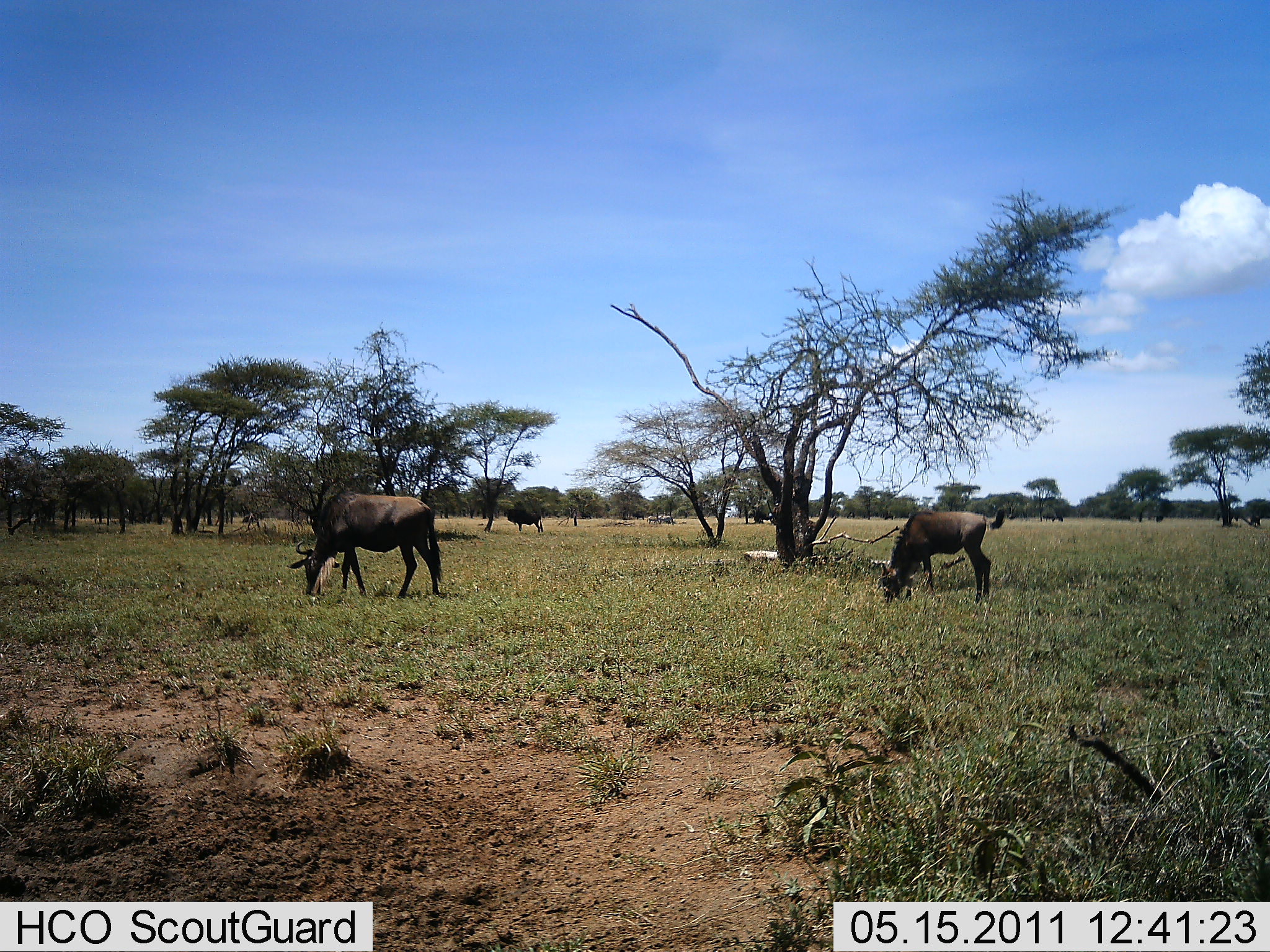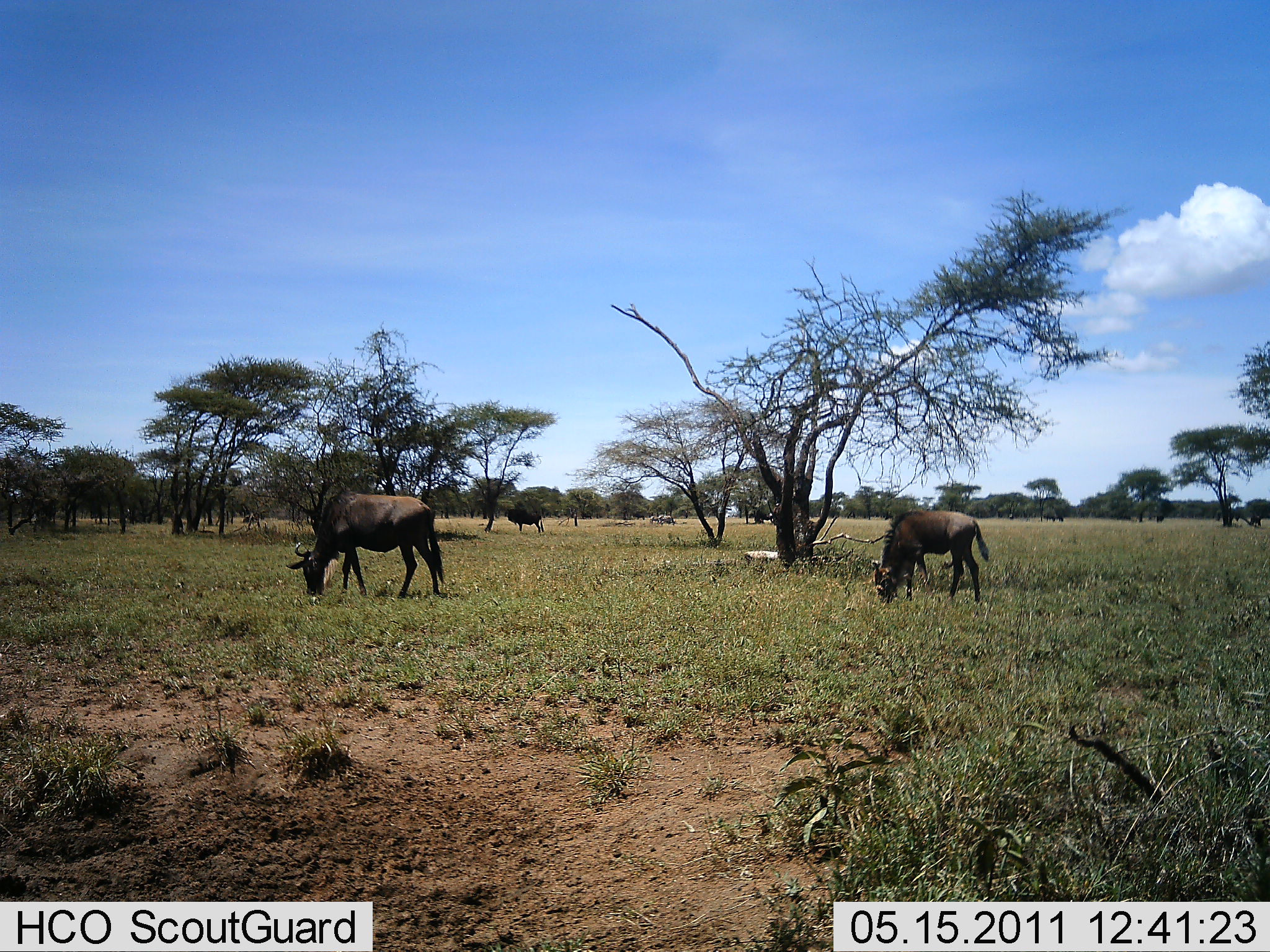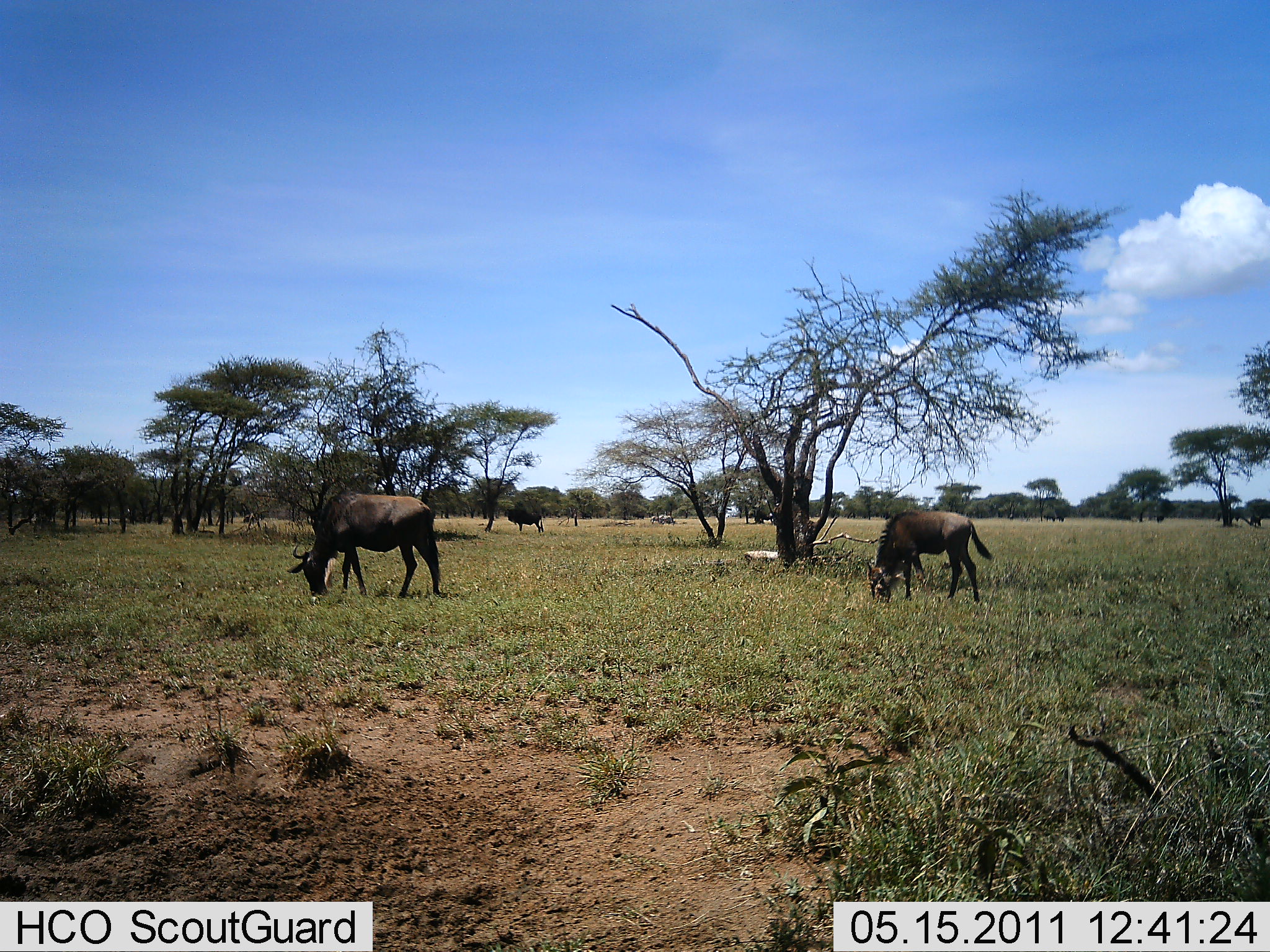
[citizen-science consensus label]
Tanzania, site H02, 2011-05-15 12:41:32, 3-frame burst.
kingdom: Animalia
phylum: Chordata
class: Mammalia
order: Artiodactyla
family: Bovidae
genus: Connochaetes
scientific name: Connochaetes taurinus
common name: blue wildebeest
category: wildebeest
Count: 3.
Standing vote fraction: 42%.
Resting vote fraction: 0%.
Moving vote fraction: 17%.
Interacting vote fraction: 0%.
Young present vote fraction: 17%.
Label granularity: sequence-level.